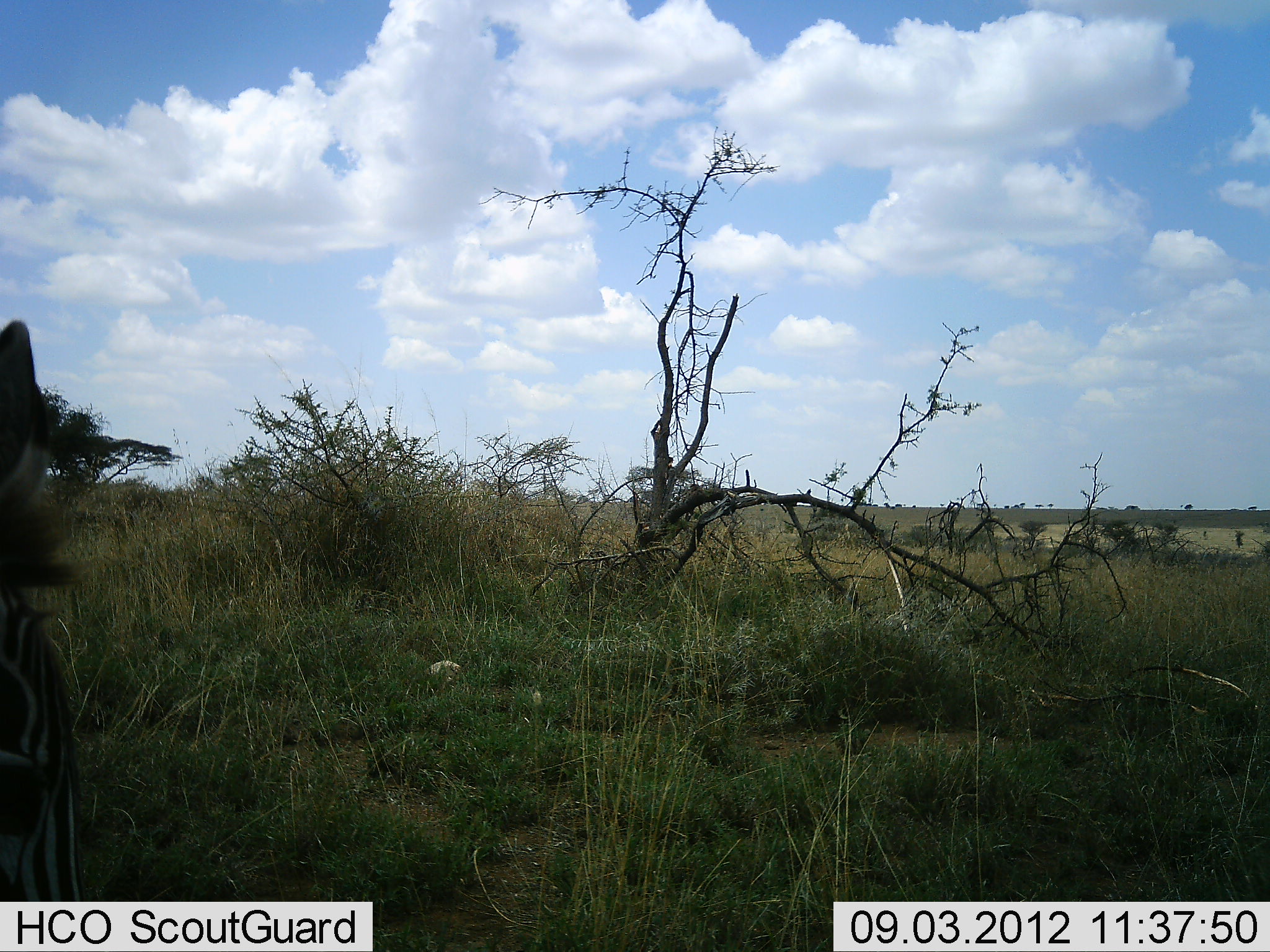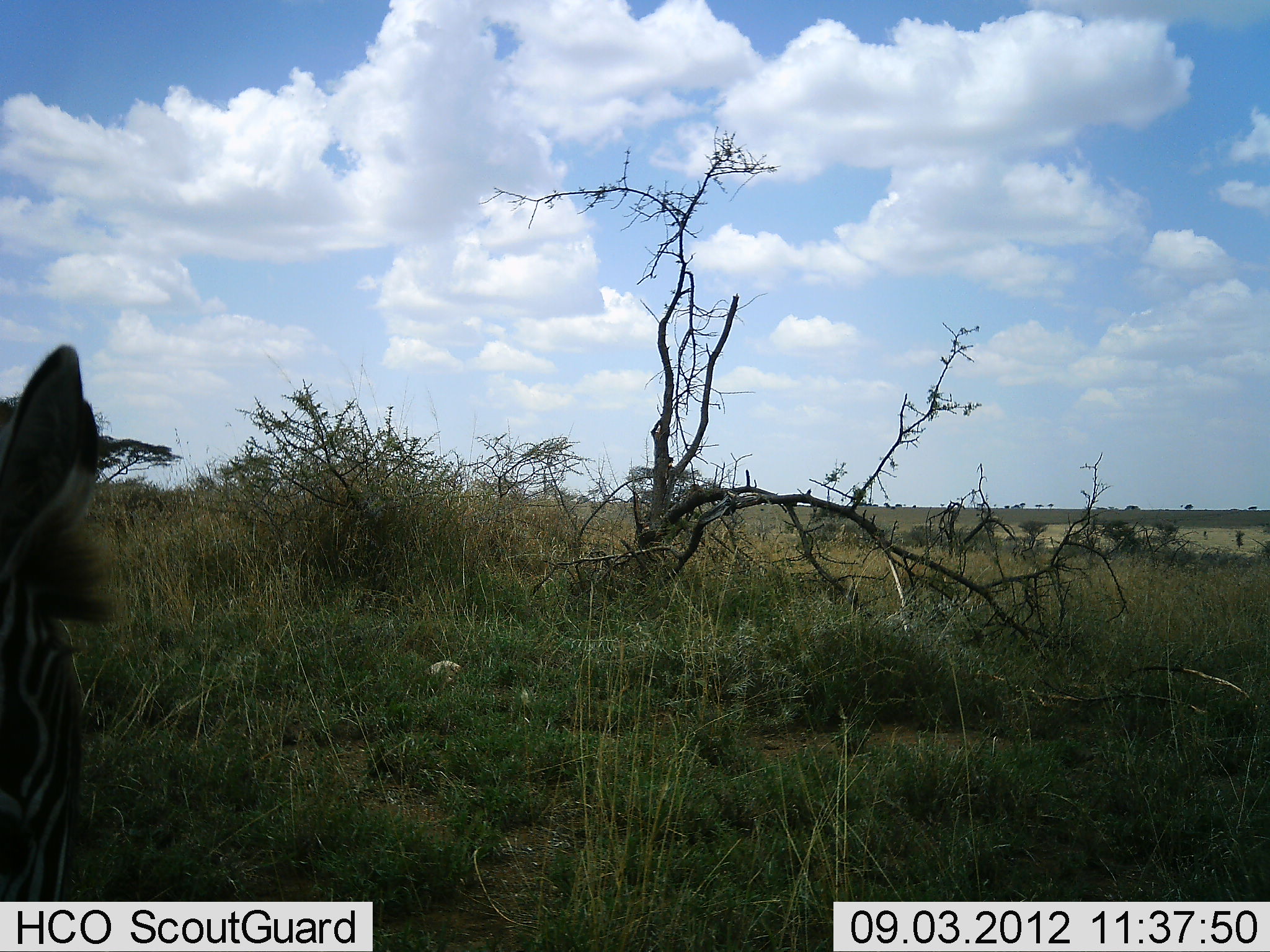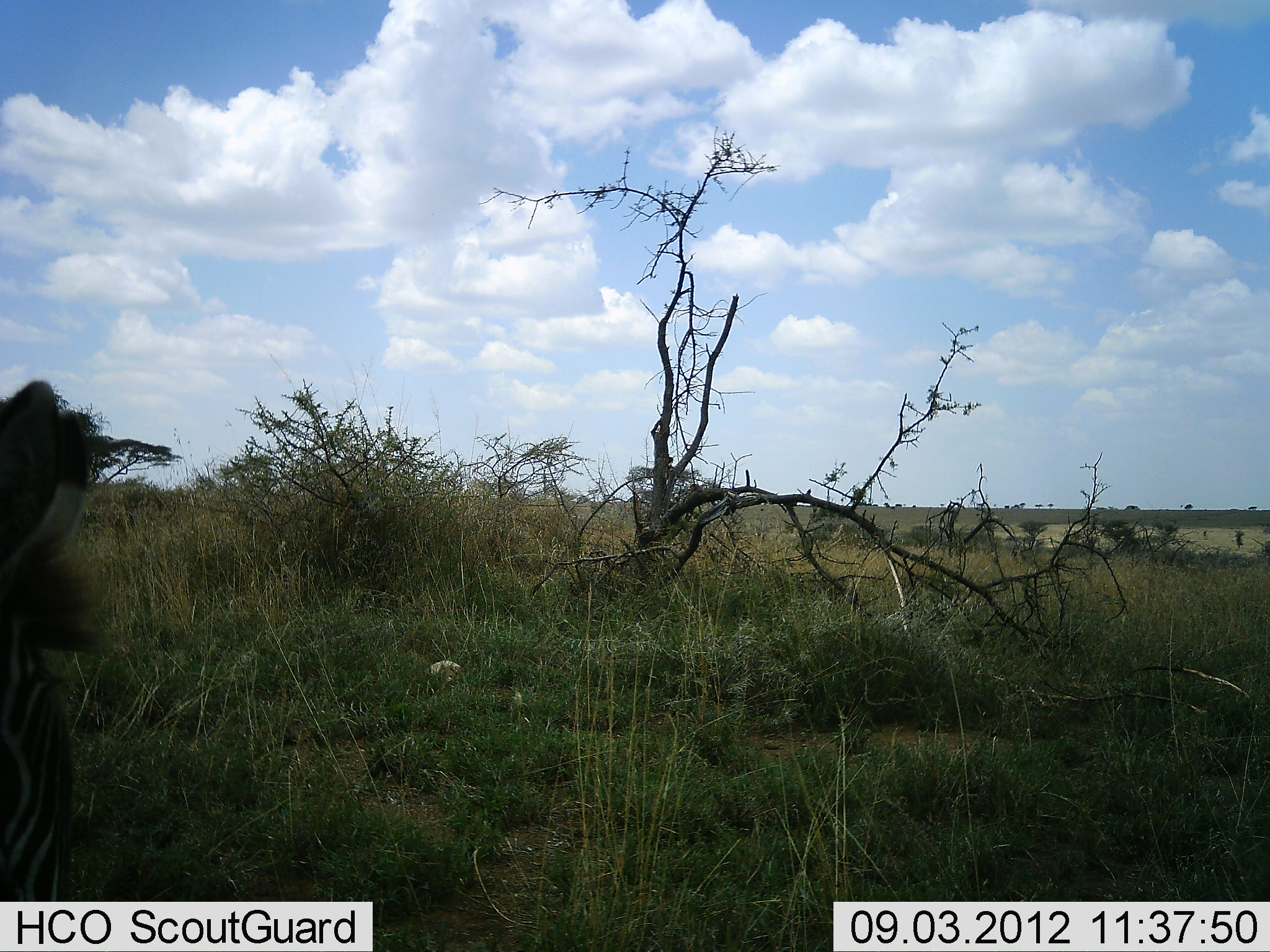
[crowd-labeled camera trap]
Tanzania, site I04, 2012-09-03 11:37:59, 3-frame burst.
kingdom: Animalia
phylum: Chordata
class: Mammalia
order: Perissodactyla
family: Equidae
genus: Equus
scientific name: Equus quagga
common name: plains zebra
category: zebra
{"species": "zebra (plains zebra) (Equus quagga)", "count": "1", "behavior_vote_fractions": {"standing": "90%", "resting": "0%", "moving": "0%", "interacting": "0%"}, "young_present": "0%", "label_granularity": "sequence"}